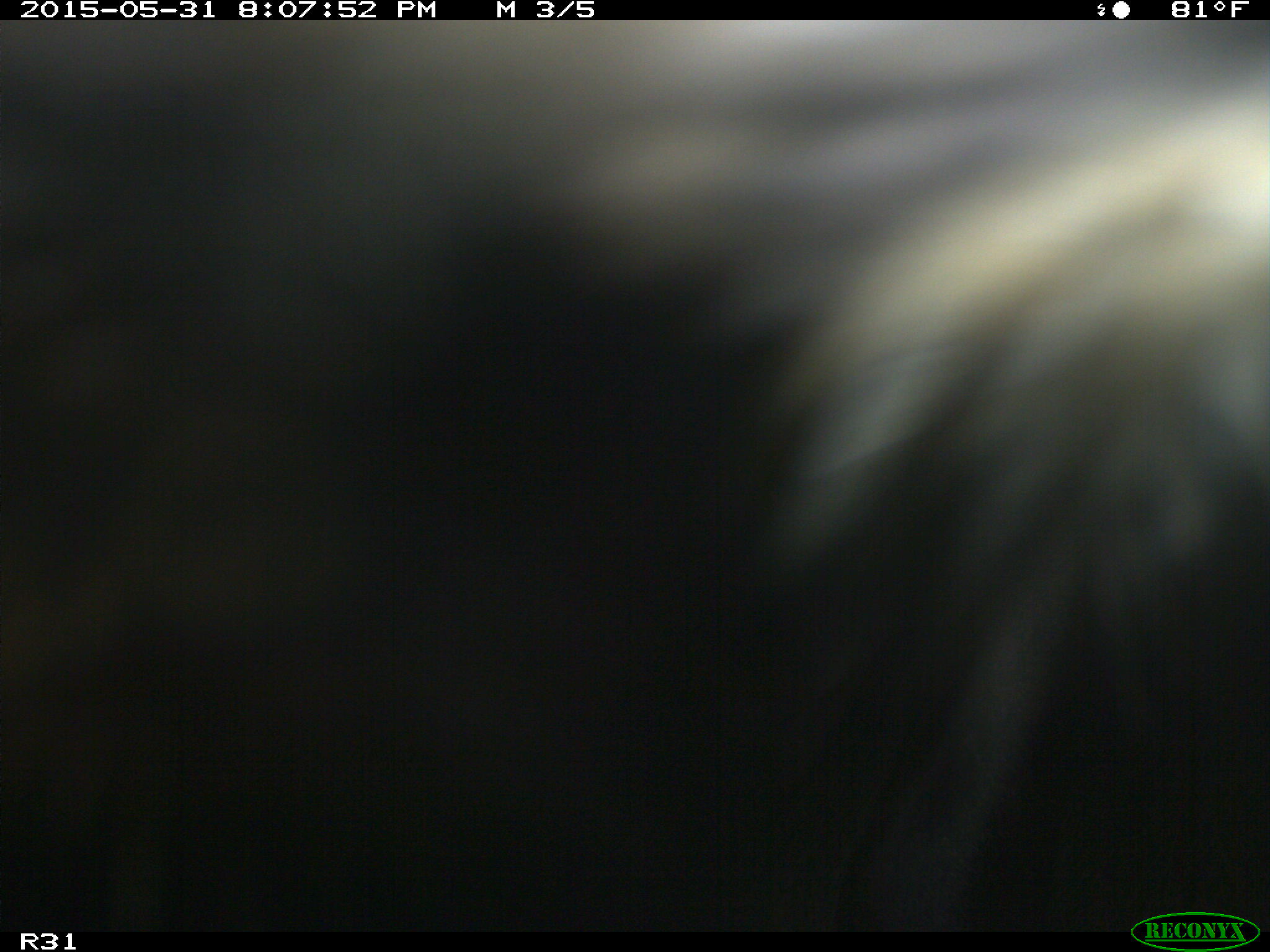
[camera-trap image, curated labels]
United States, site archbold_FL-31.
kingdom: Animalia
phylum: Chordata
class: Mammalia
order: Artiodactyla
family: Bovidae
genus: Bos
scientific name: Bos taurus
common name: domestic cow